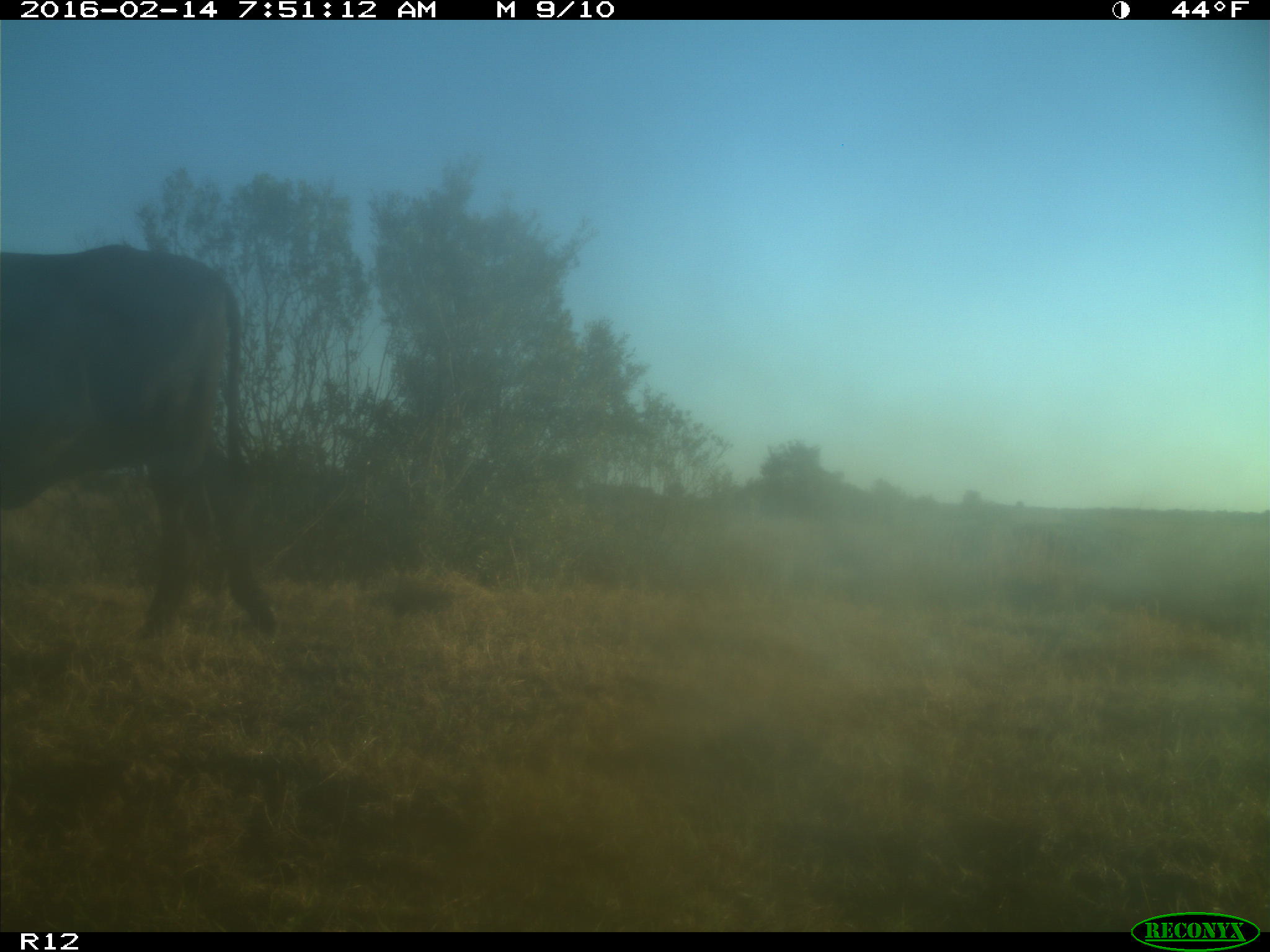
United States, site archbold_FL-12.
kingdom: Animalia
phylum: Chordata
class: Mammalia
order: Artiodactyla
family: Bovidae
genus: Bos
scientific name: Bos taurus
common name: domestic cow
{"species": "Bos taurus (domestic cow)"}